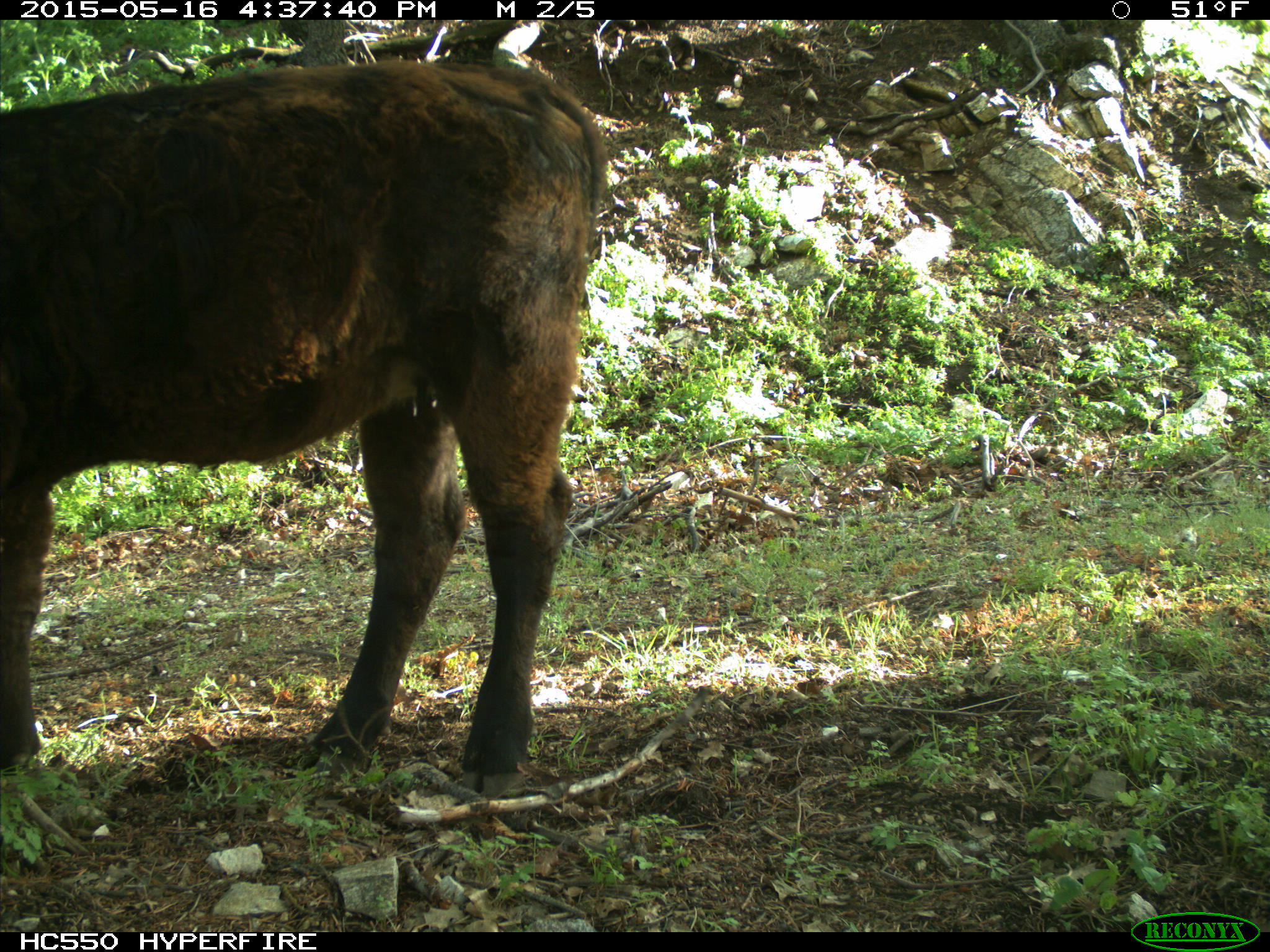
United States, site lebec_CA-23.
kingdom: Animalia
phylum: Chordata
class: Mammalia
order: Artiodactyla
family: Bovidae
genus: Bos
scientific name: Bos taurus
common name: domestic cow